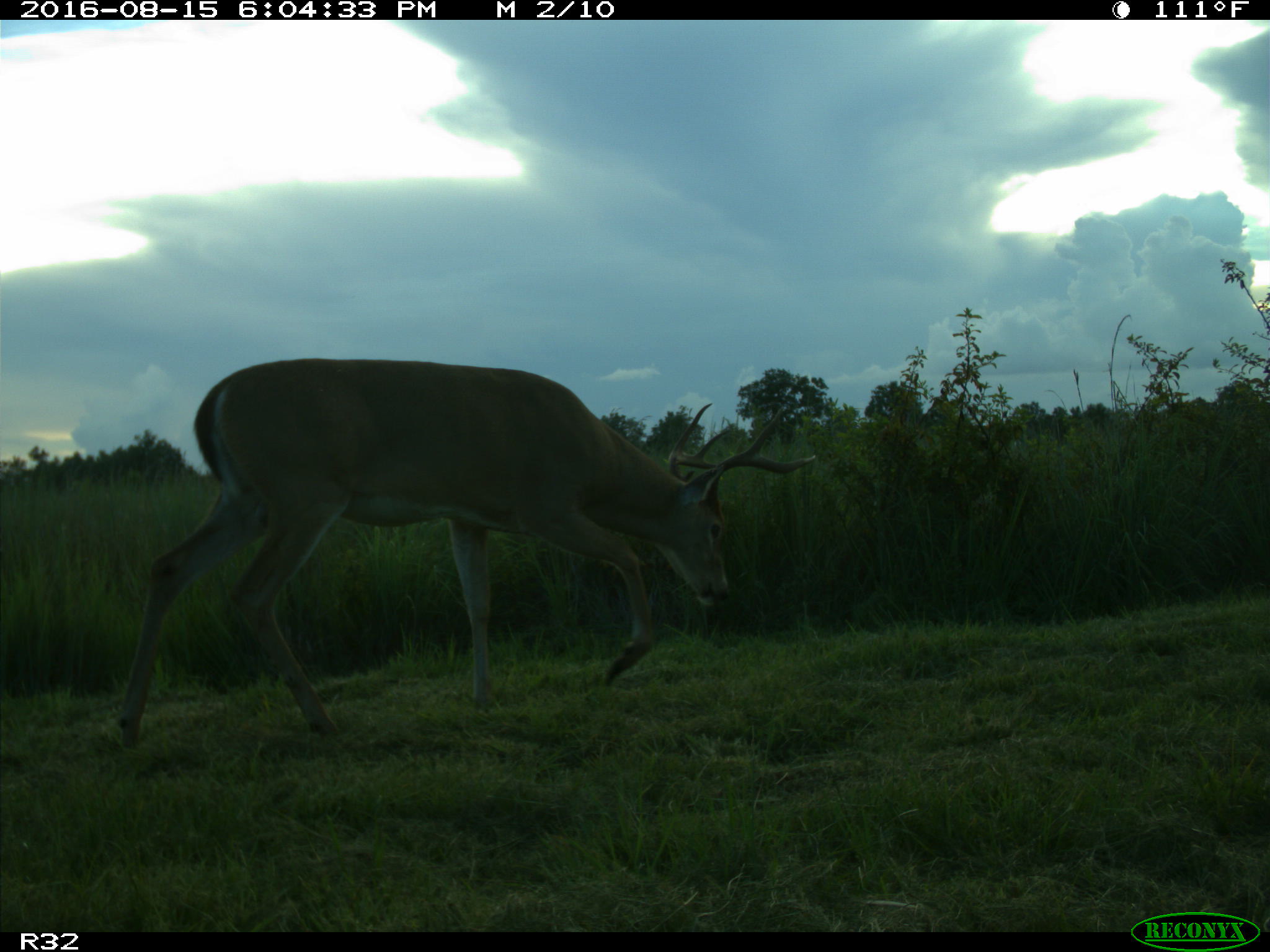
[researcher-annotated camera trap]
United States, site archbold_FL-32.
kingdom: Animalia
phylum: Chordata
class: Mammalia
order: Artiodactyla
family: Cervidae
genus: Odocoileus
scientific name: Odocoileus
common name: deer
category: unidentified deer